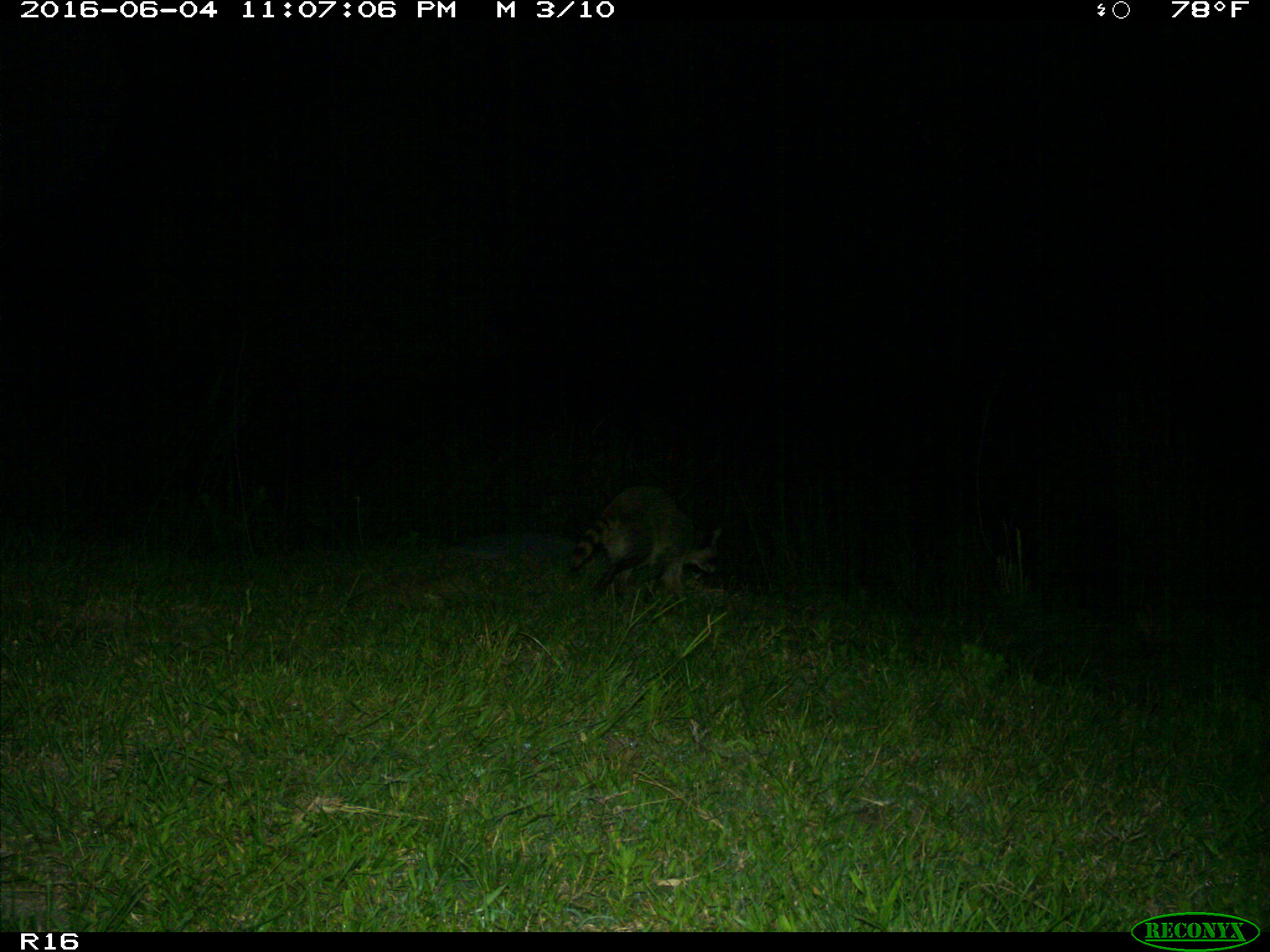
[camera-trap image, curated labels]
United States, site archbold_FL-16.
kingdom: Animalia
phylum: Chordata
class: Mammalia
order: Carnivora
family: Procyonidae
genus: Procyon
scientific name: Procyon lotor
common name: common raccoon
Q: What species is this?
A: Procyon lotor (common raccoon).